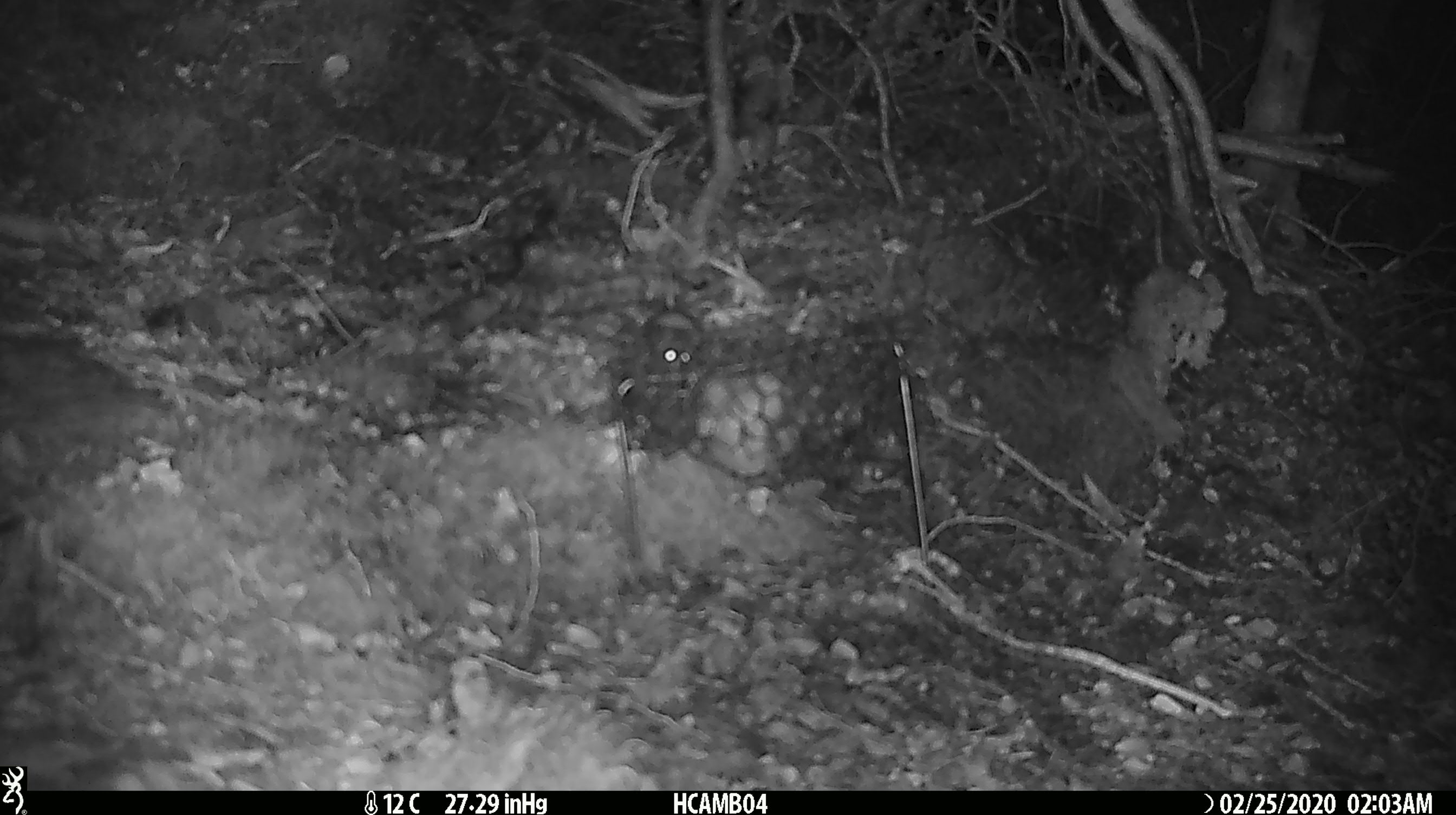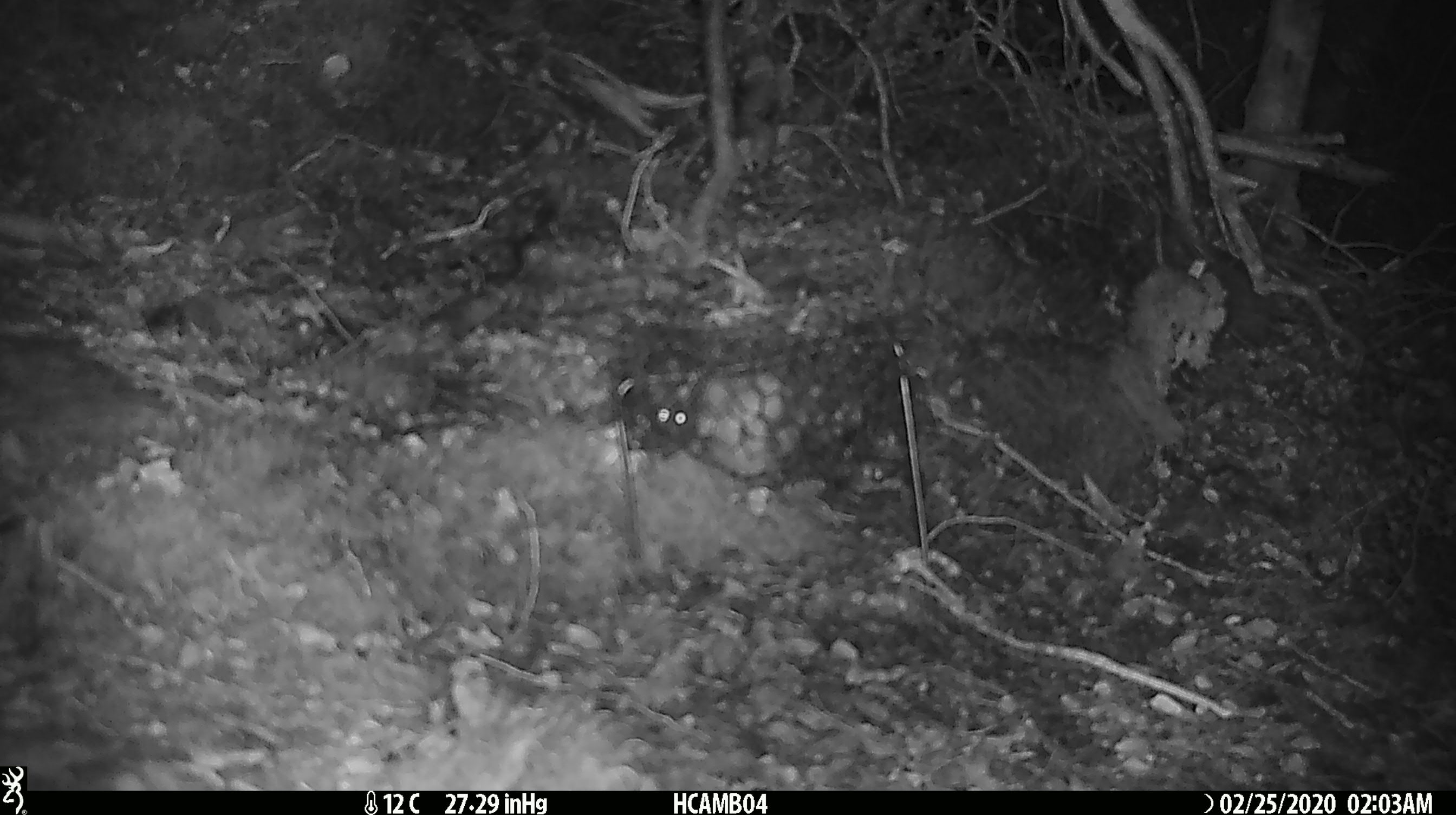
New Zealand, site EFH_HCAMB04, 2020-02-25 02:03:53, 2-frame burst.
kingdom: Animalia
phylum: Chordata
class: Mammalia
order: Rodentia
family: Muridae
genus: Mus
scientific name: Mus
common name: mouse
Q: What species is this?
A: Mouse (Mus).